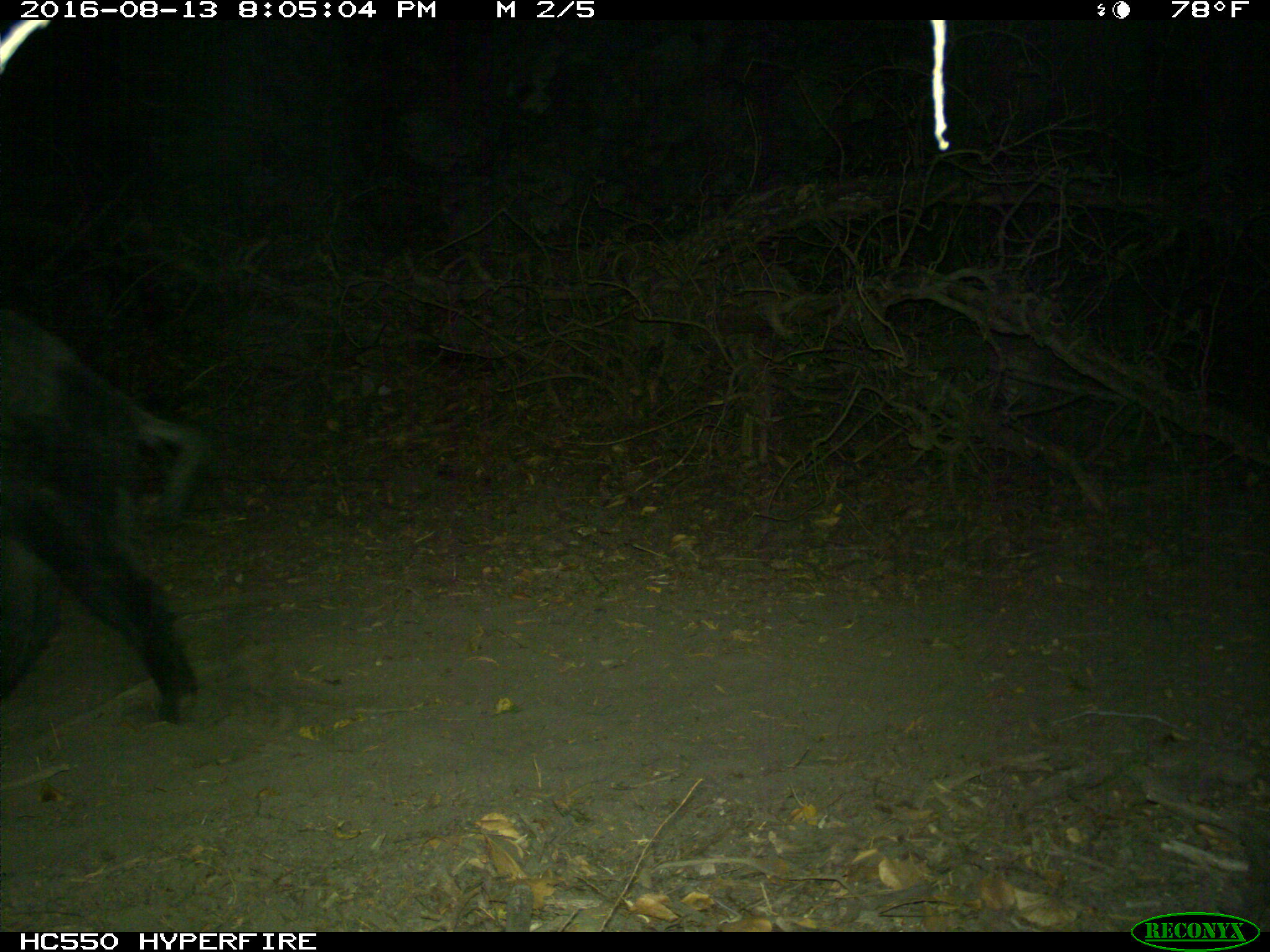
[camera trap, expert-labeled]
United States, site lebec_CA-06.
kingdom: Animalia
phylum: Chordata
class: Mammalia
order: Artiodactyla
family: Suidae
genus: Sus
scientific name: Sus scrofa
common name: wild boar